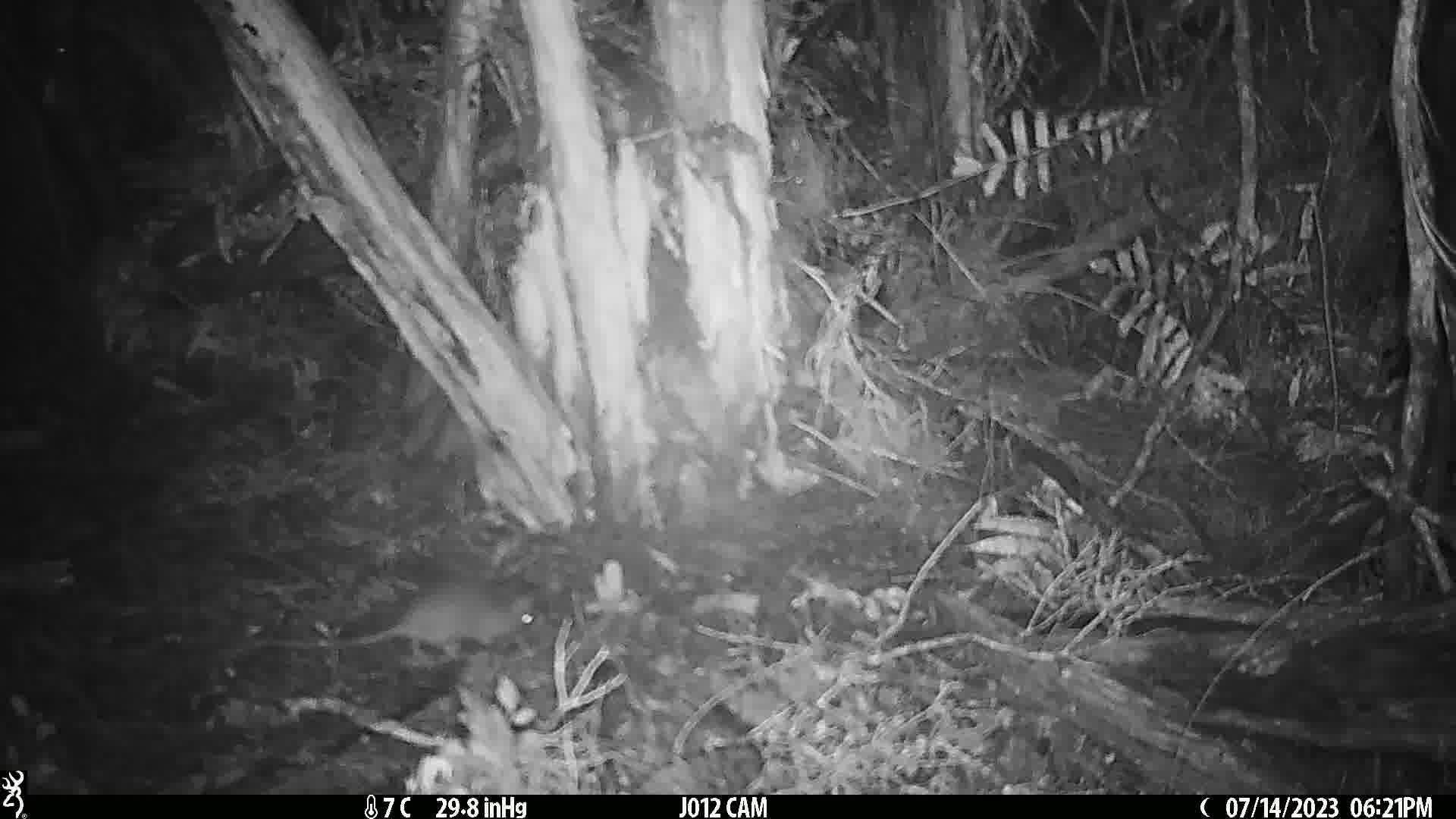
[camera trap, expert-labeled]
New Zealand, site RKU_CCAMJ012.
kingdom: Animalia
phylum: Chordata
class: Mammalia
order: Rodentia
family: Muridae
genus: Rattus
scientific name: Rattus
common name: rat